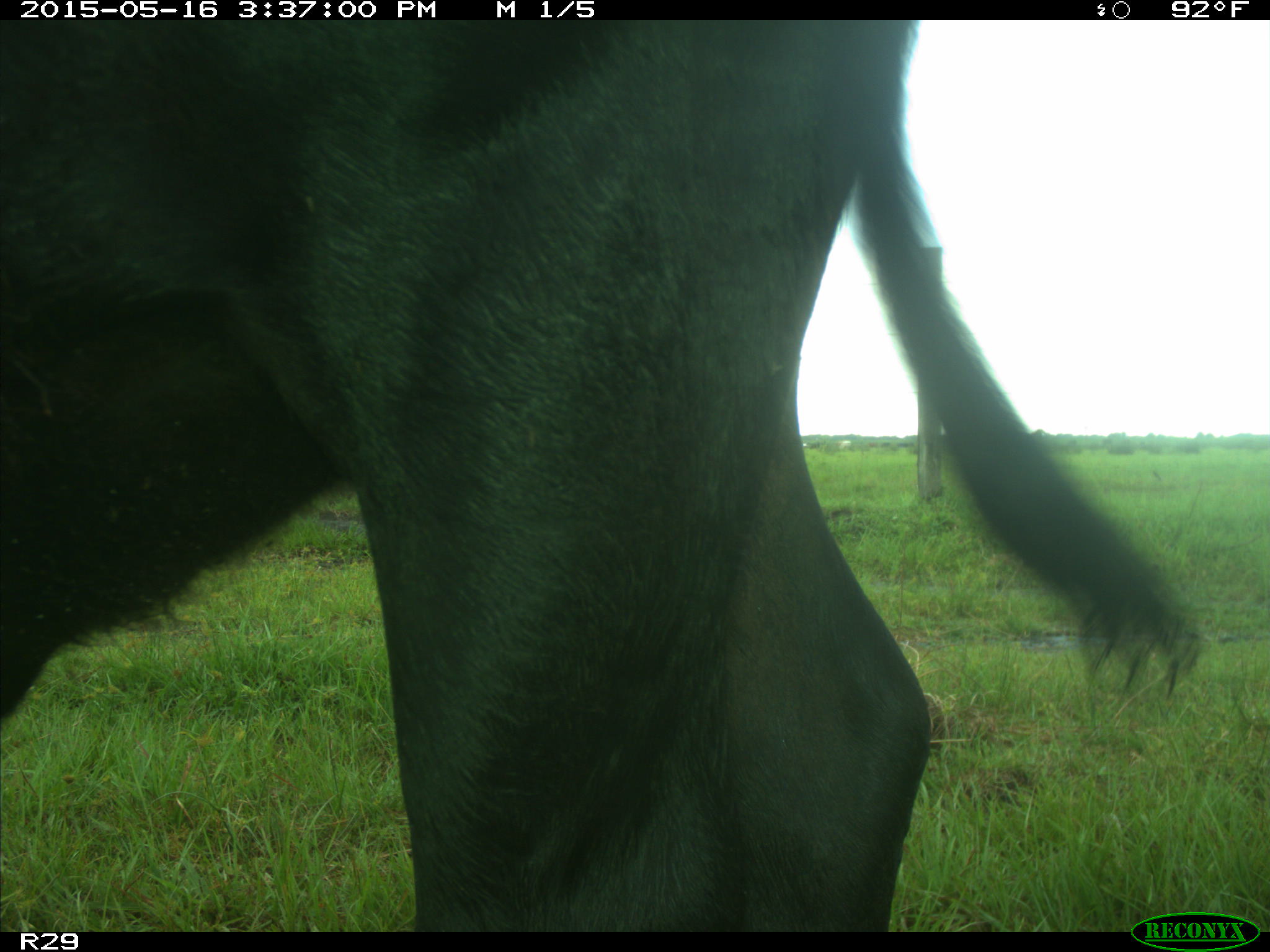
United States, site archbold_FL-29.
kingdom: Animalia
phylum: Chordata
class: Mammalia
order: Artiodactyla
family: Bovidae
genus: Bos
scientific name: Bos taurus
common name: domestic cow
Bos taurus (domestic cow).